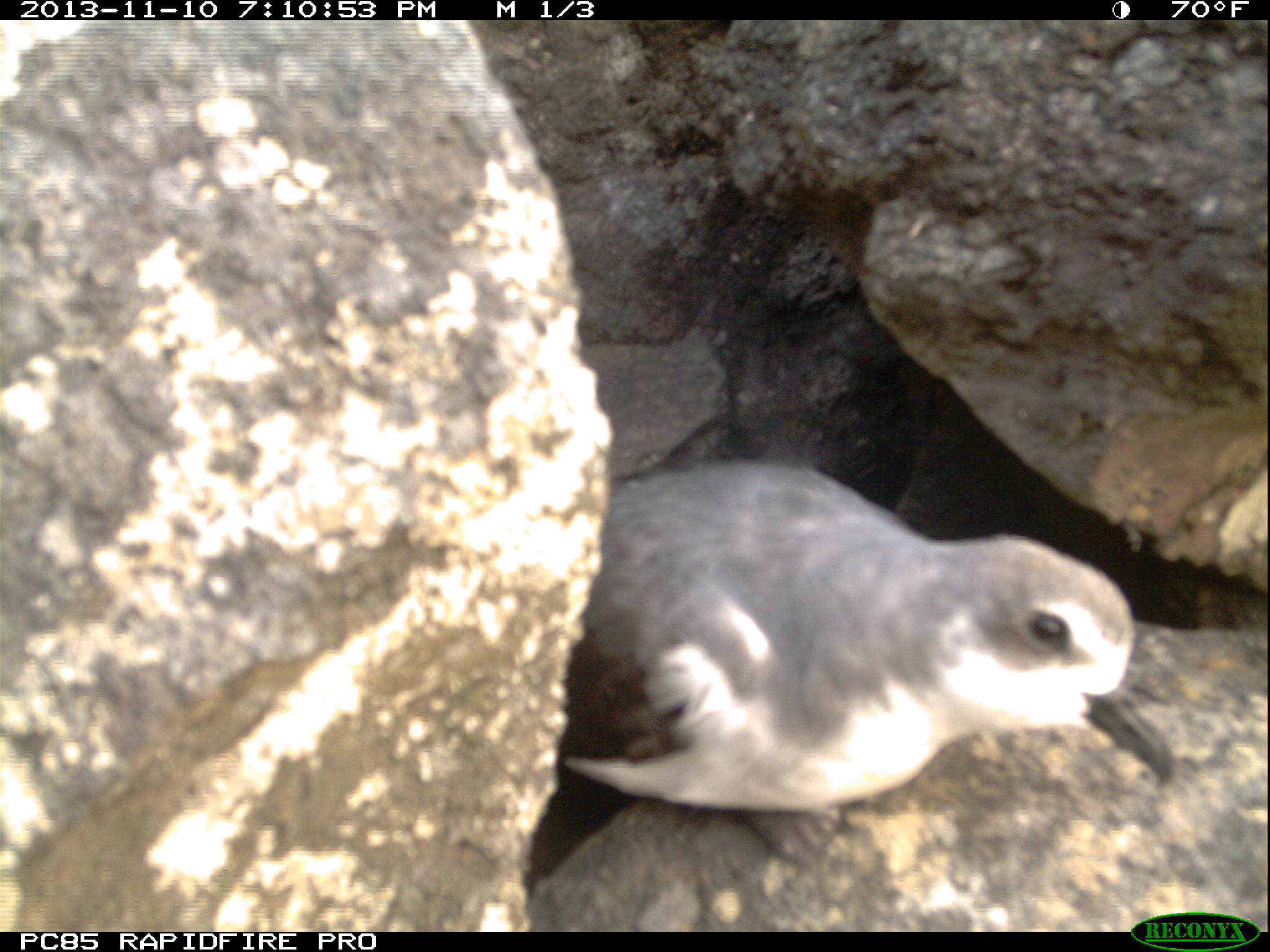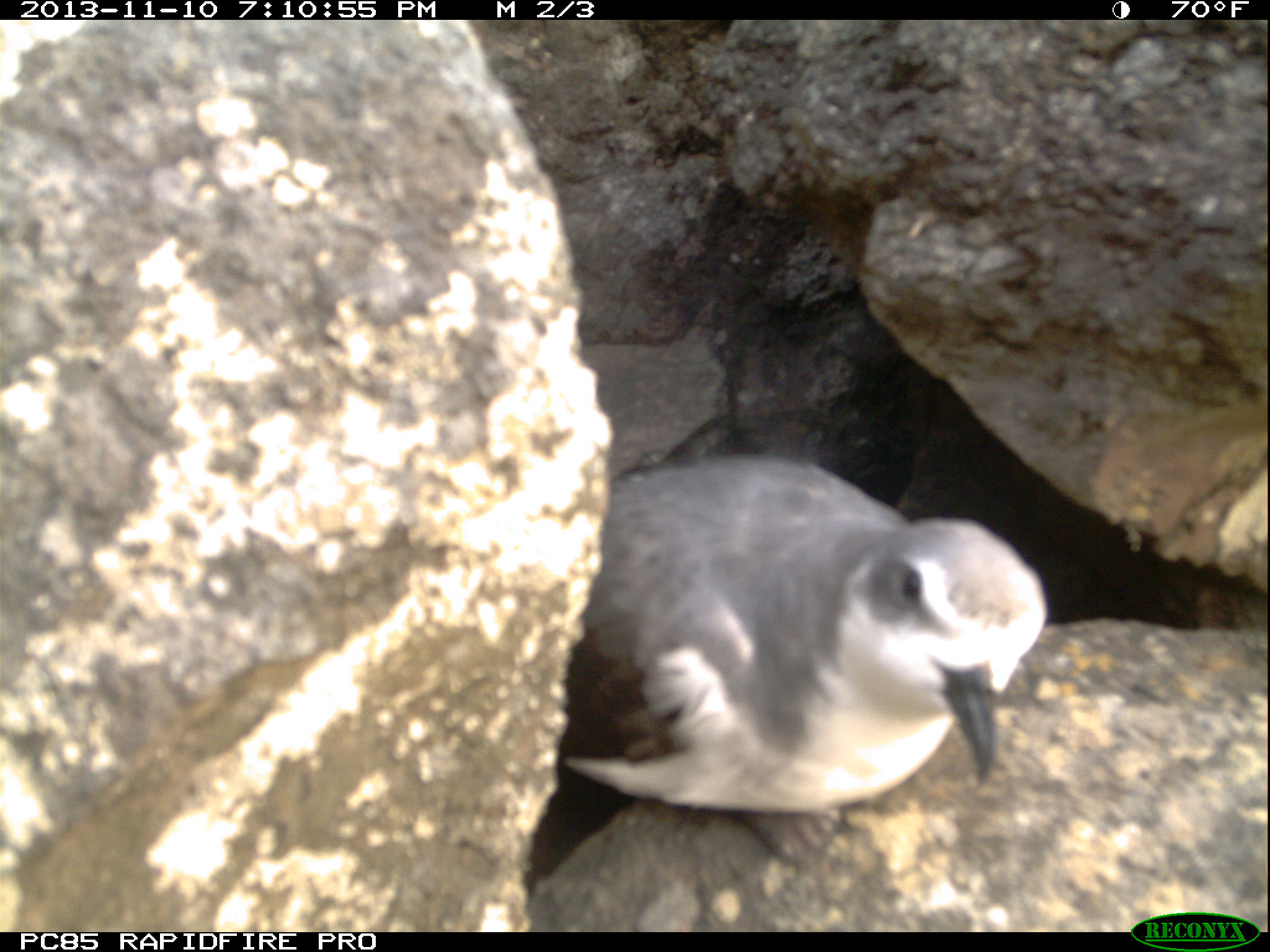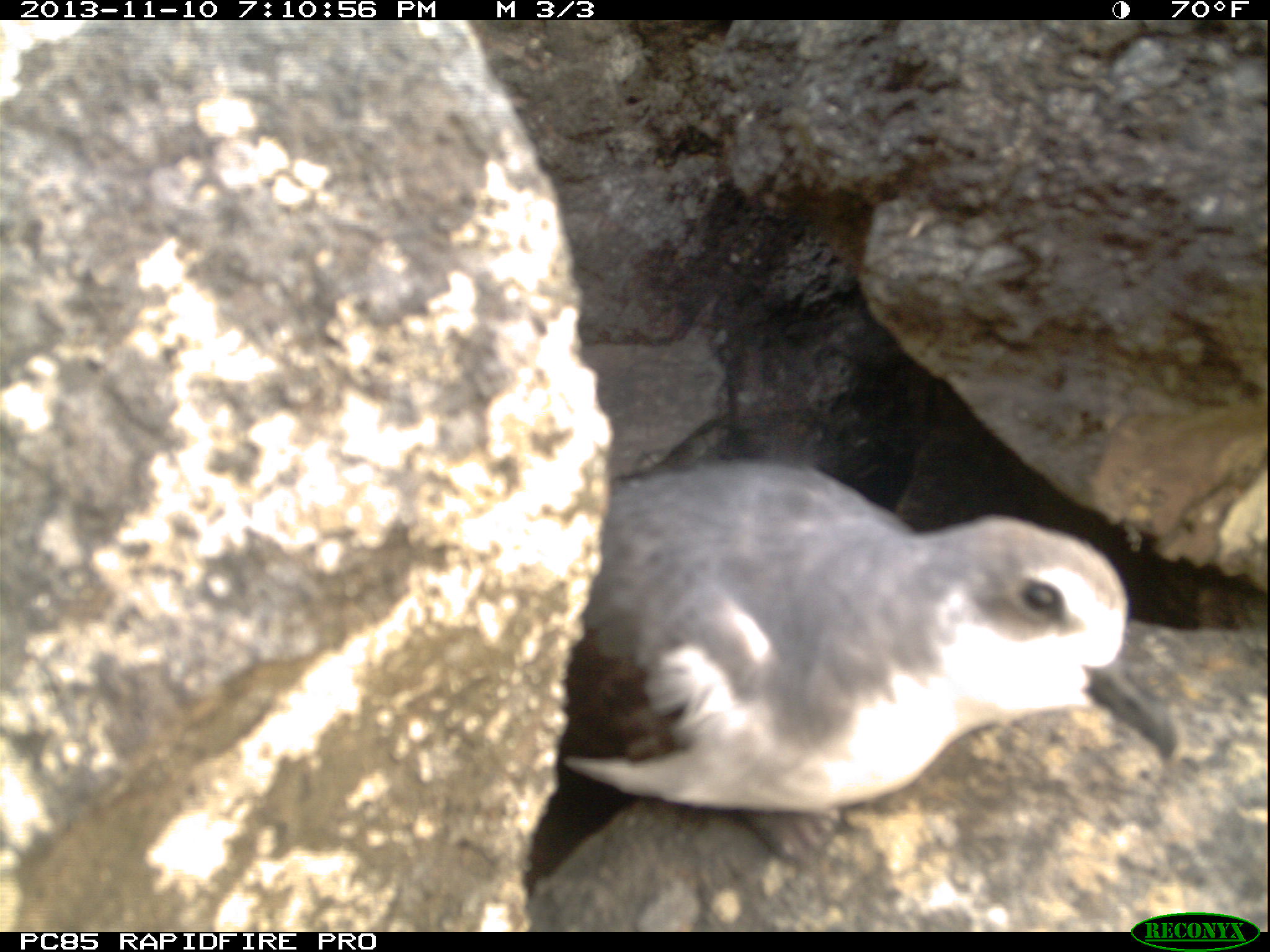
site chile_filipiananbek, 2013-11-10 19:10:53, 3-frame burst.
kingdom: Animalia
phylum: Chordata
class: Aves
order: Procellariiformes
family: Procellariidae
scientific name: Procellariidae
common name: petrel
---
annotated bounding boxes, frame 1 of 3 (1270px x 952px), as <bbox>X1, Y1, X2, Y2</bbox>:
petrel: <bbox>511, 451, 1188, 930</bbox>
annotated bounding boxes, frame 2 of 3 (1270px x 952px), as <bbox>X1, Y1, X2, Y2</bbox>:
petrel: <bbox>507, 451, 1133, 928</bbox>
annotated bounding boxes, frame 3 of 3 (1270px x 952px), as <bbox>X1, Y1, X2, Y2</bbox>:
petrel: <bbox>509, 459, 1201, 932</bbox>